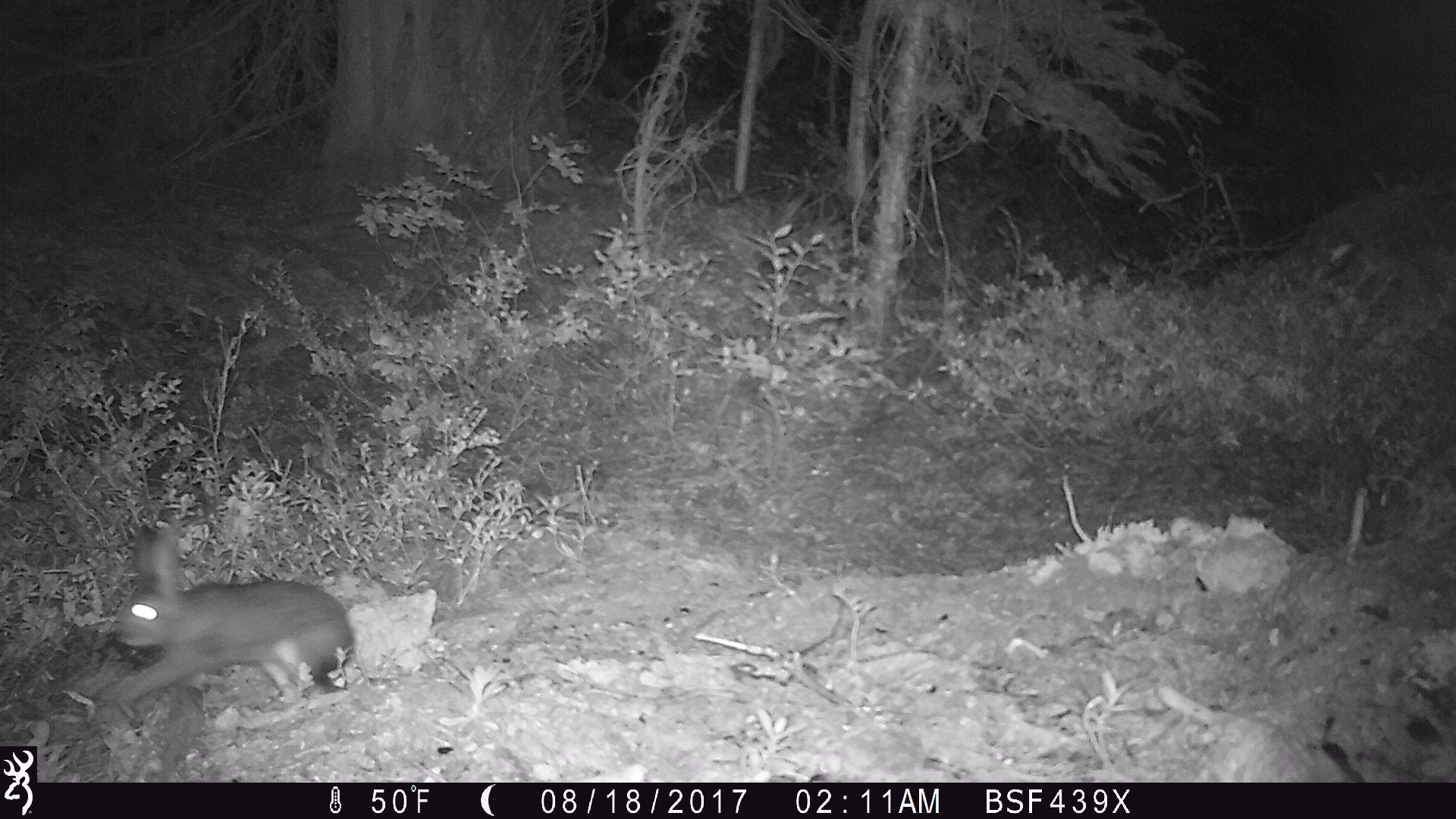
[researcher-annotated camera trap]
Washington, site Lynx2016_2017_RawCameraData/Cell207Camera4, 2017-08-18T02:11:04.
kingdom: Animalia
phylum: Chordata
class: Mammalia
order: Lagomorpha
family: Leporidae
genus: Lepus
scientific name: Lepus americanus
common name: snowshoe hare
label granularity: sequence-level